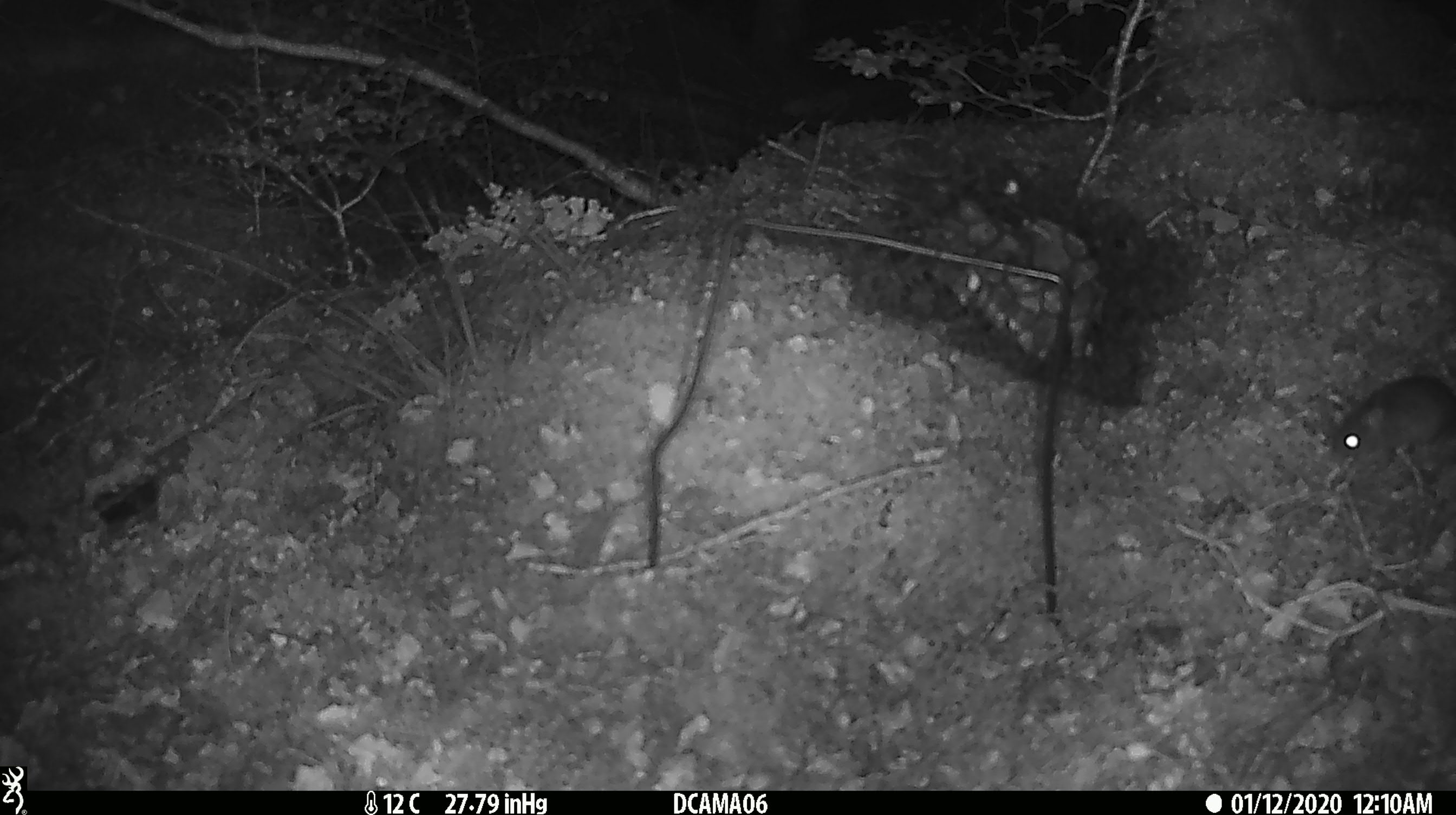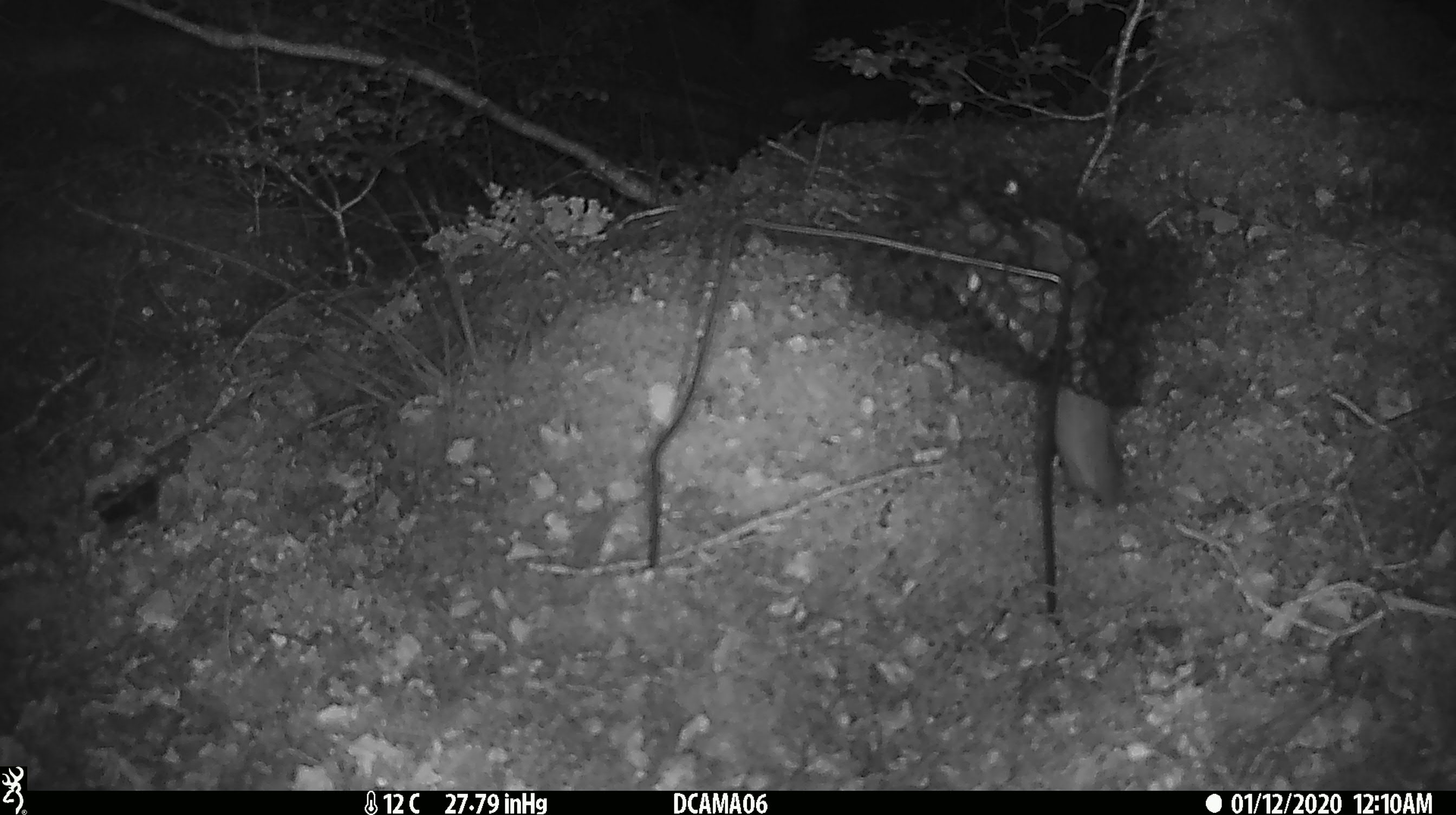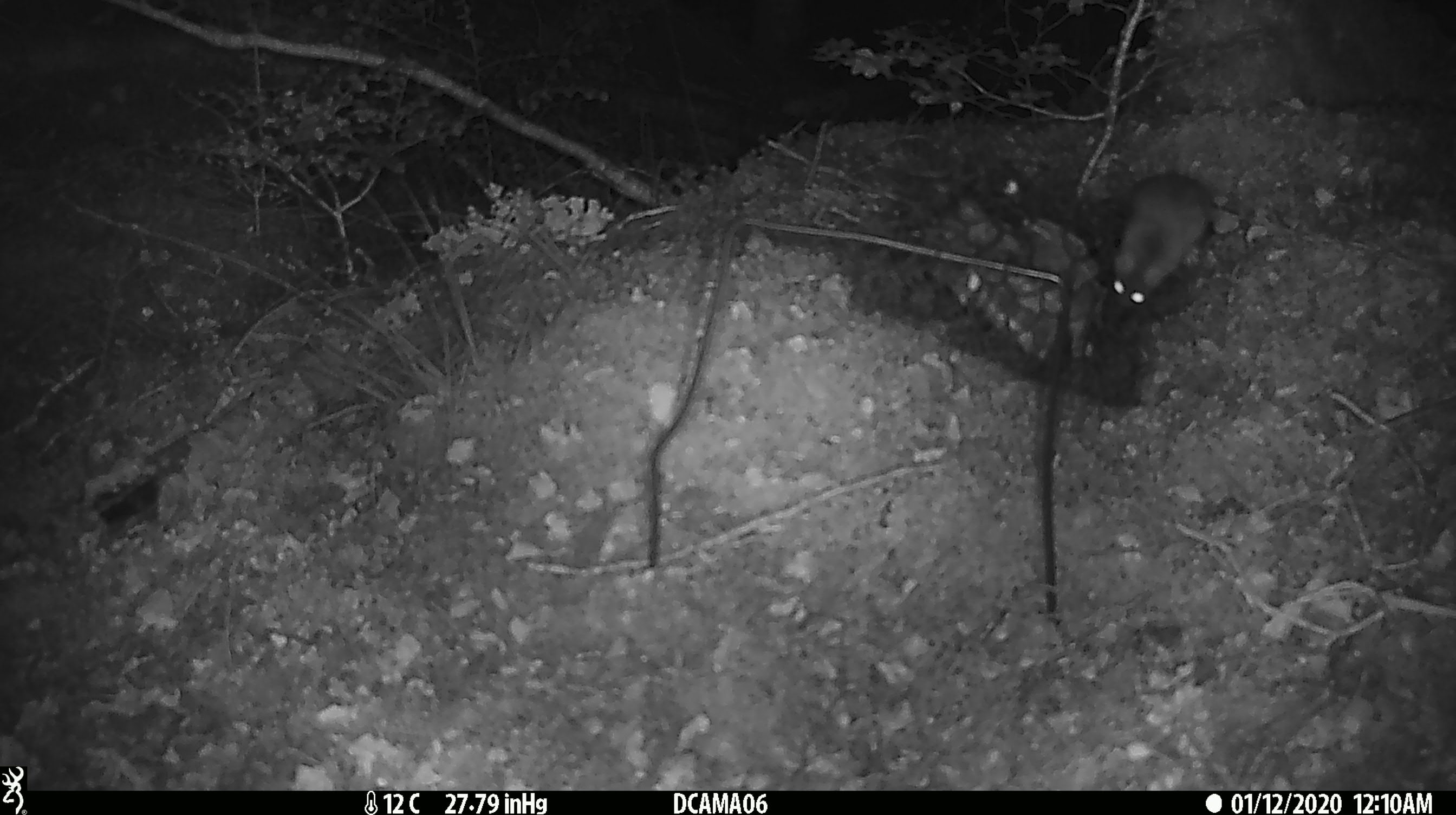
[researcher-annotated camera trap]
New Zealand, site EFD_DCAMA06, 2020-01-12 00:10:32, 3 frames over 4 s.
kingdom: Animalia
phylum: Chordata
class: Mammalia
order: Rodentia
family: Muridae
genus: Mus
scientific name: Mus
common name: mouse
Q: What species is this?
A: Mouse (Mus).